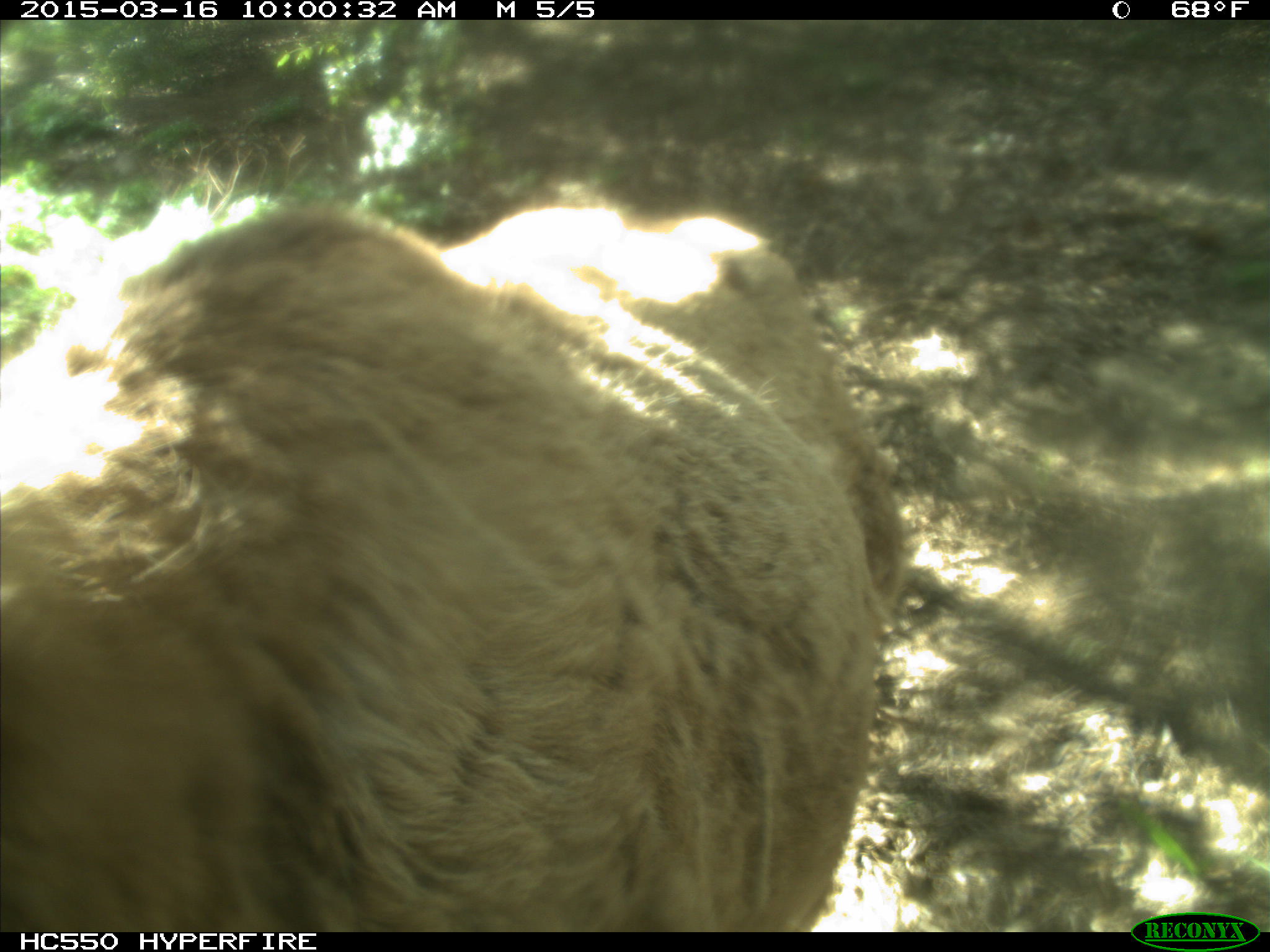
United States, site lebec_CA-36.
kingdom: Animalia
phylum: Chordata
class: Mammalia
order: Artiodactyla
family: Cervidae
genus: Cervus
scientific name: Cervus canadensis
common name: elk